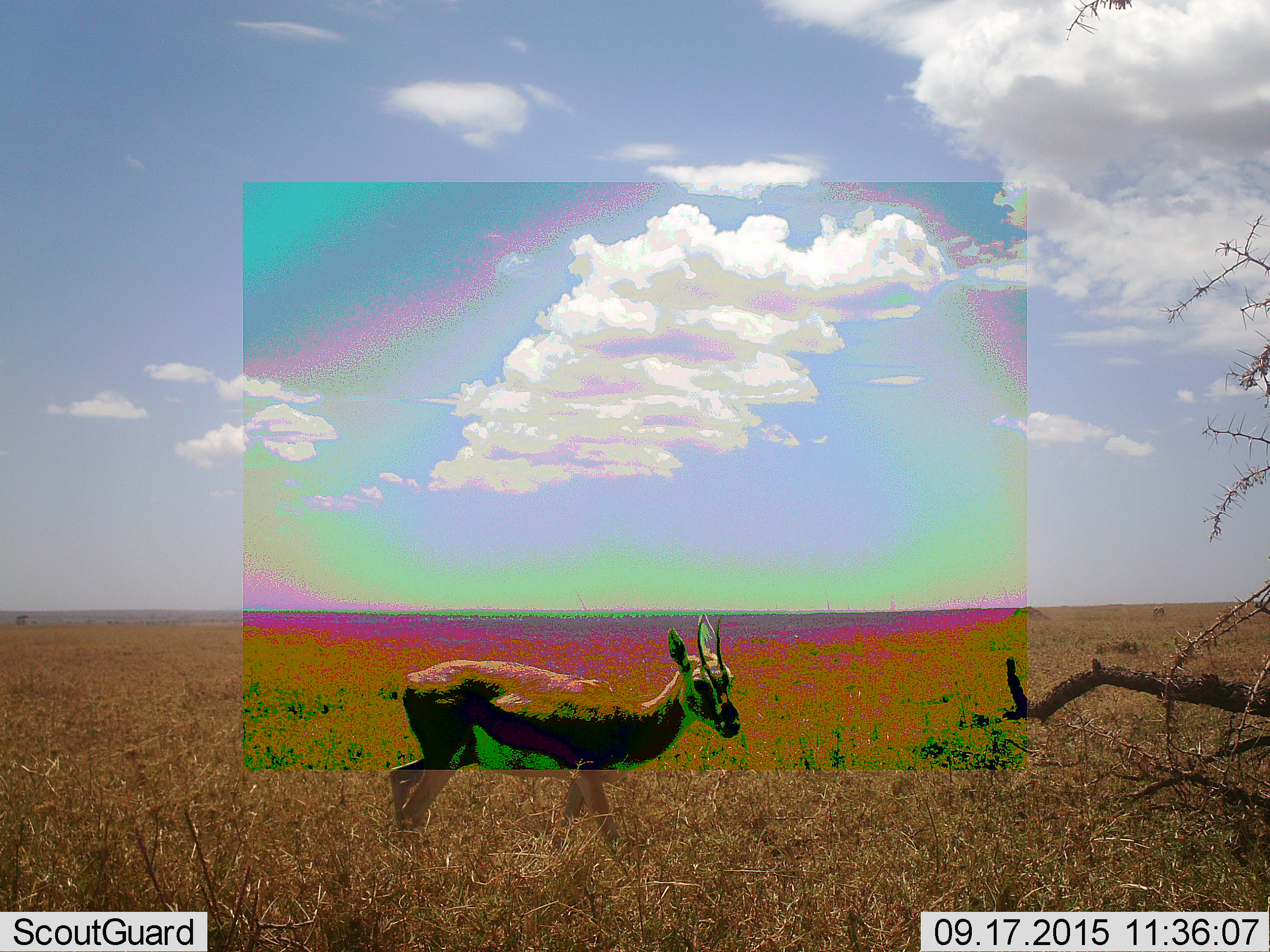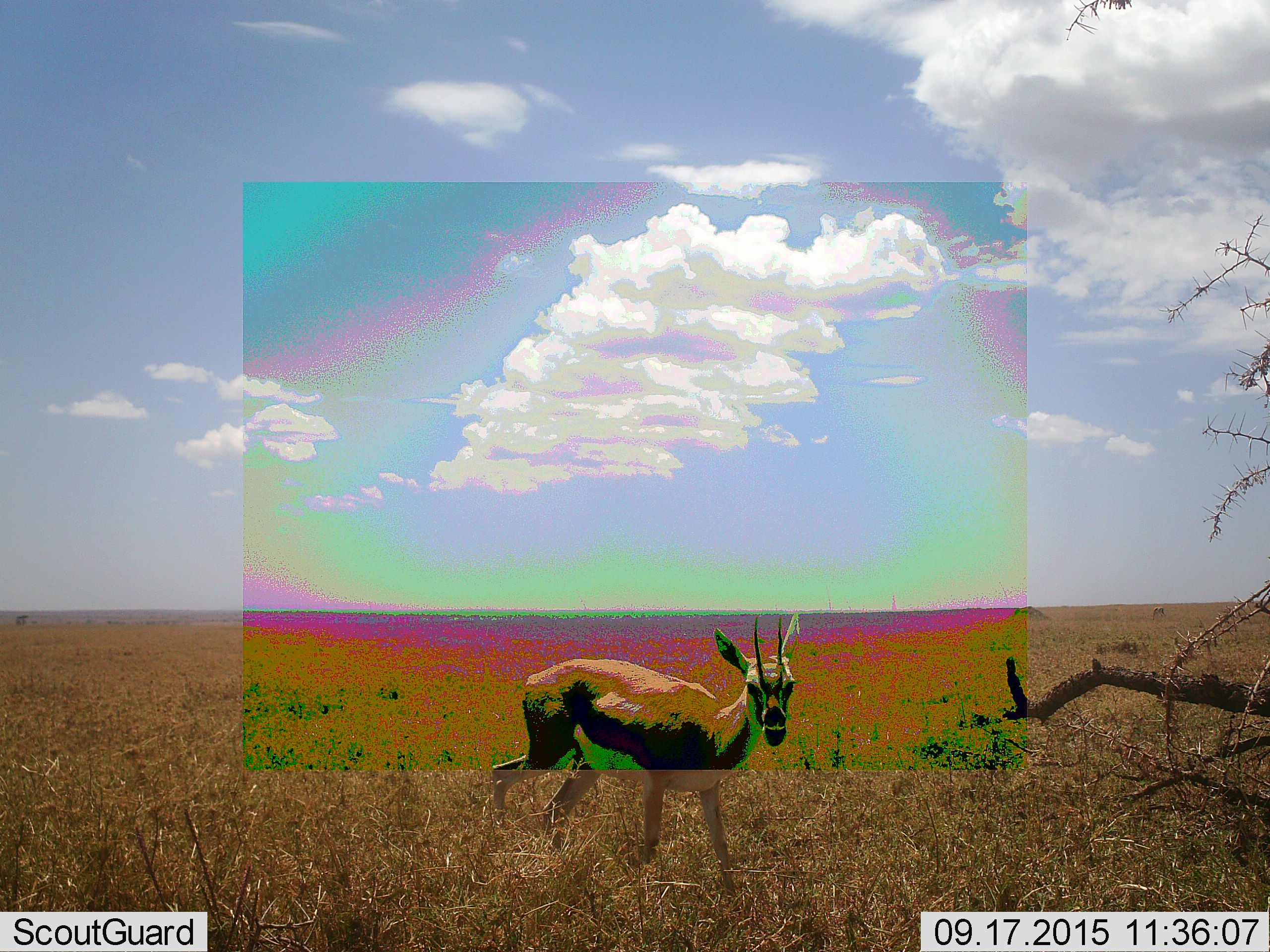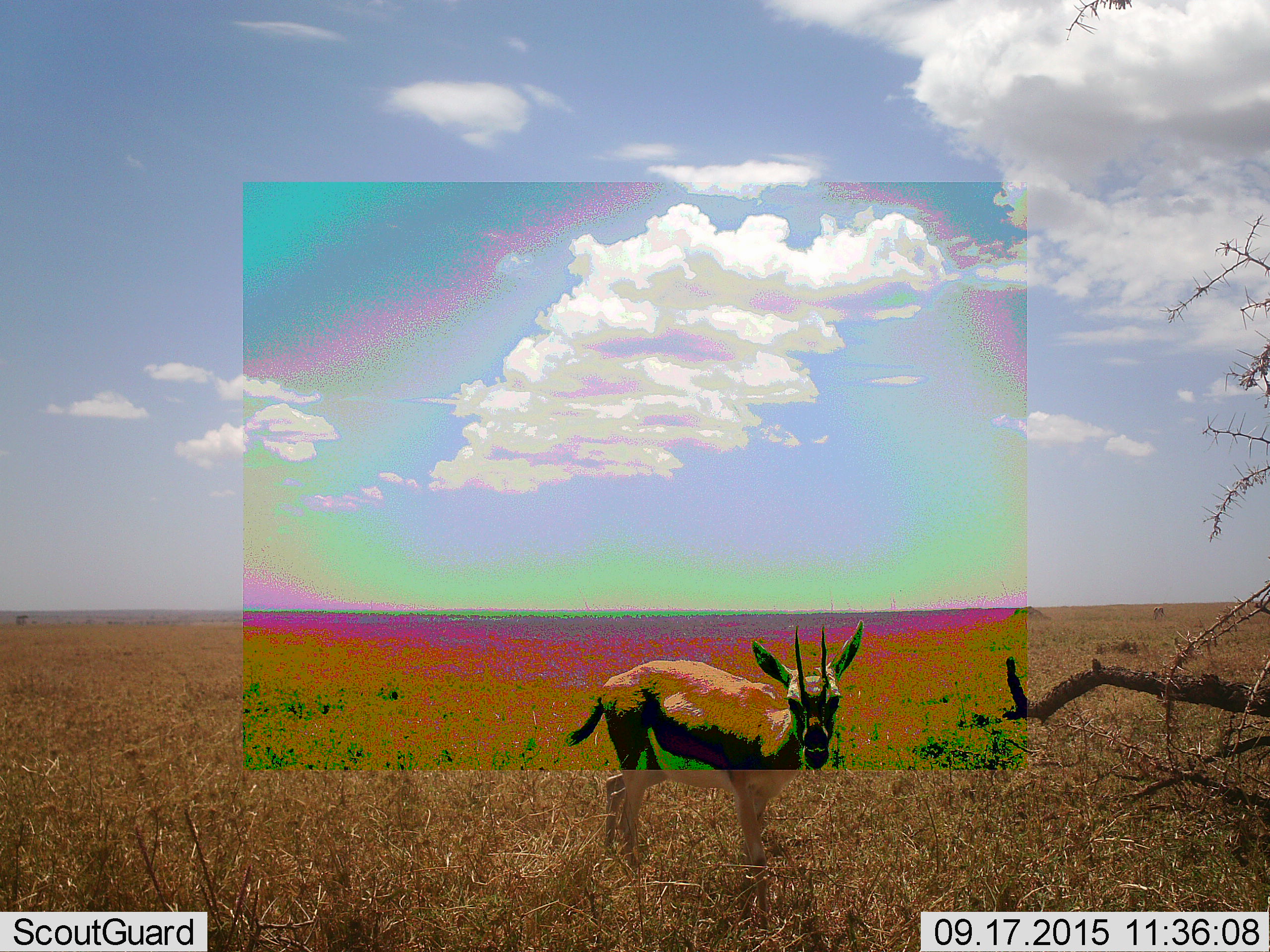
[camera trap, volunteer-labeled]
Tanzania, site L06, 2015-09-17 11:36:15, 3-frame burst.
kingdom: Animalia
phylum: Chordata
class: Mammalia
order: Artiodactyla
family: Bovidae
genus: Eudorcas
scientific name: Eudorcas thomsonii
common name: thomson's gazelle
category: gazellethomsons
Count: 1.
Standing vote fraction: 29%.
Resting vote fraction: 0%.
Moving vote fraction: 86%.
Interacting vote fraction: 0%.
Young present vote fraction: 0%.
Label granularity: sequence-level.